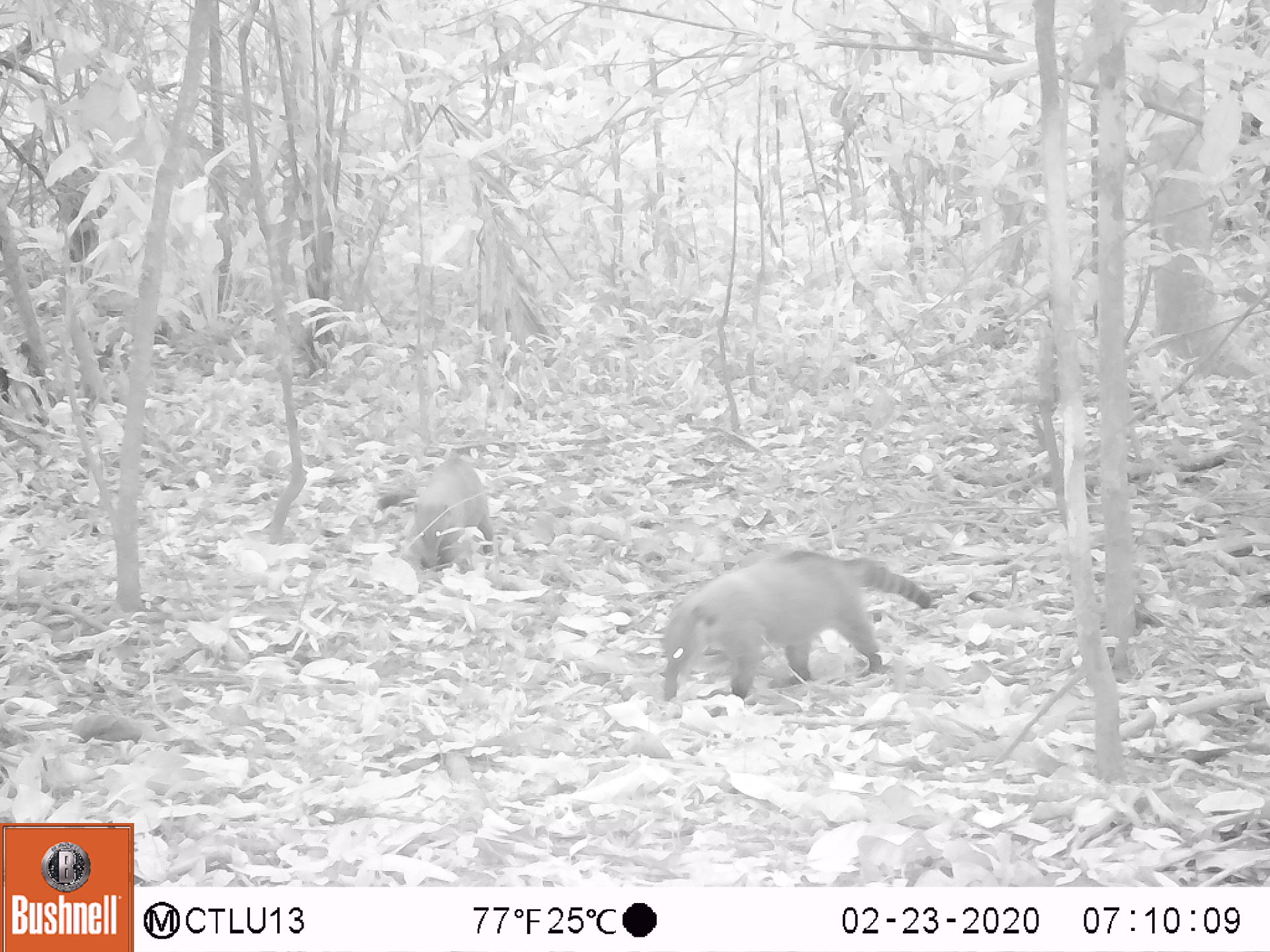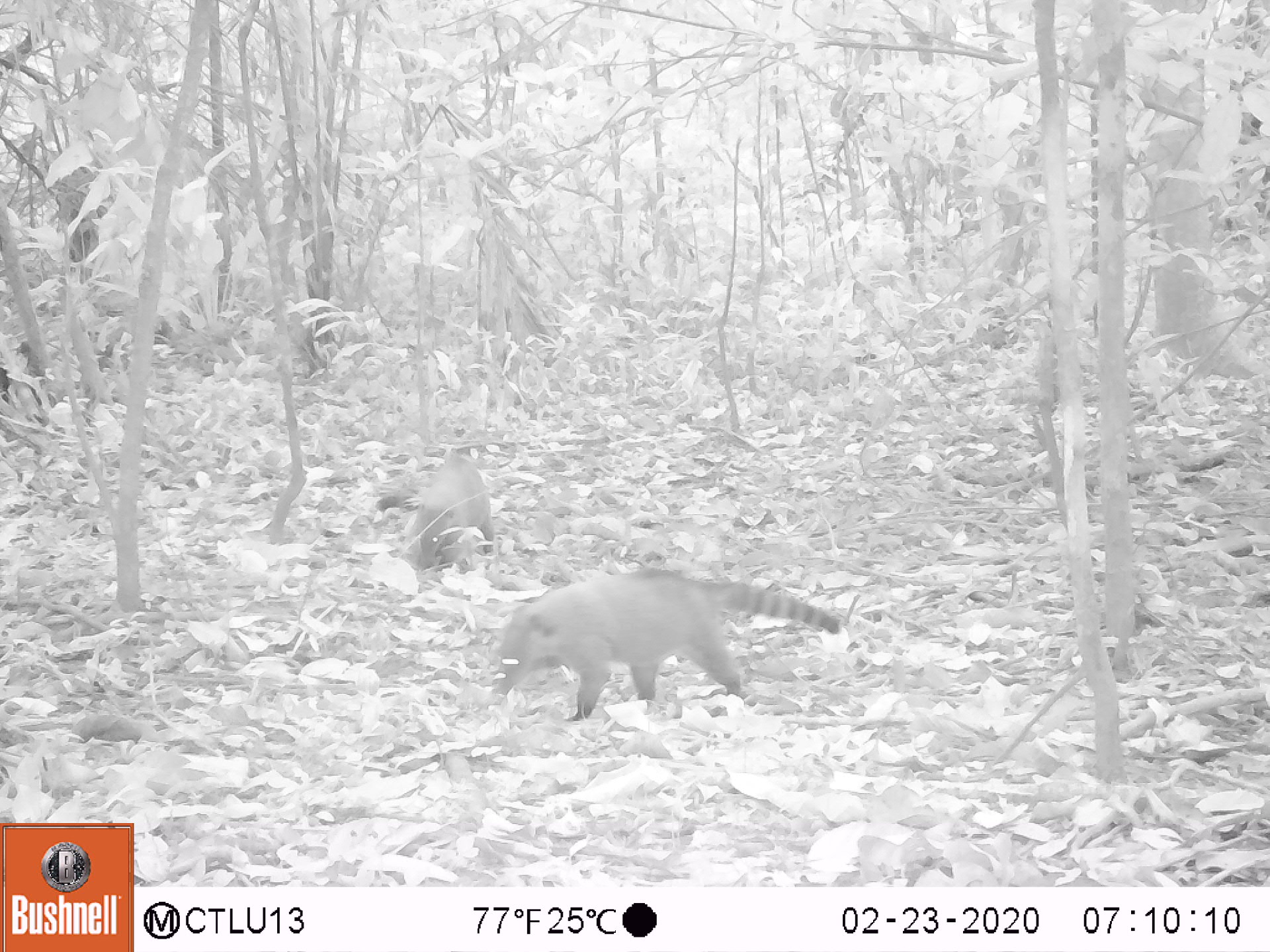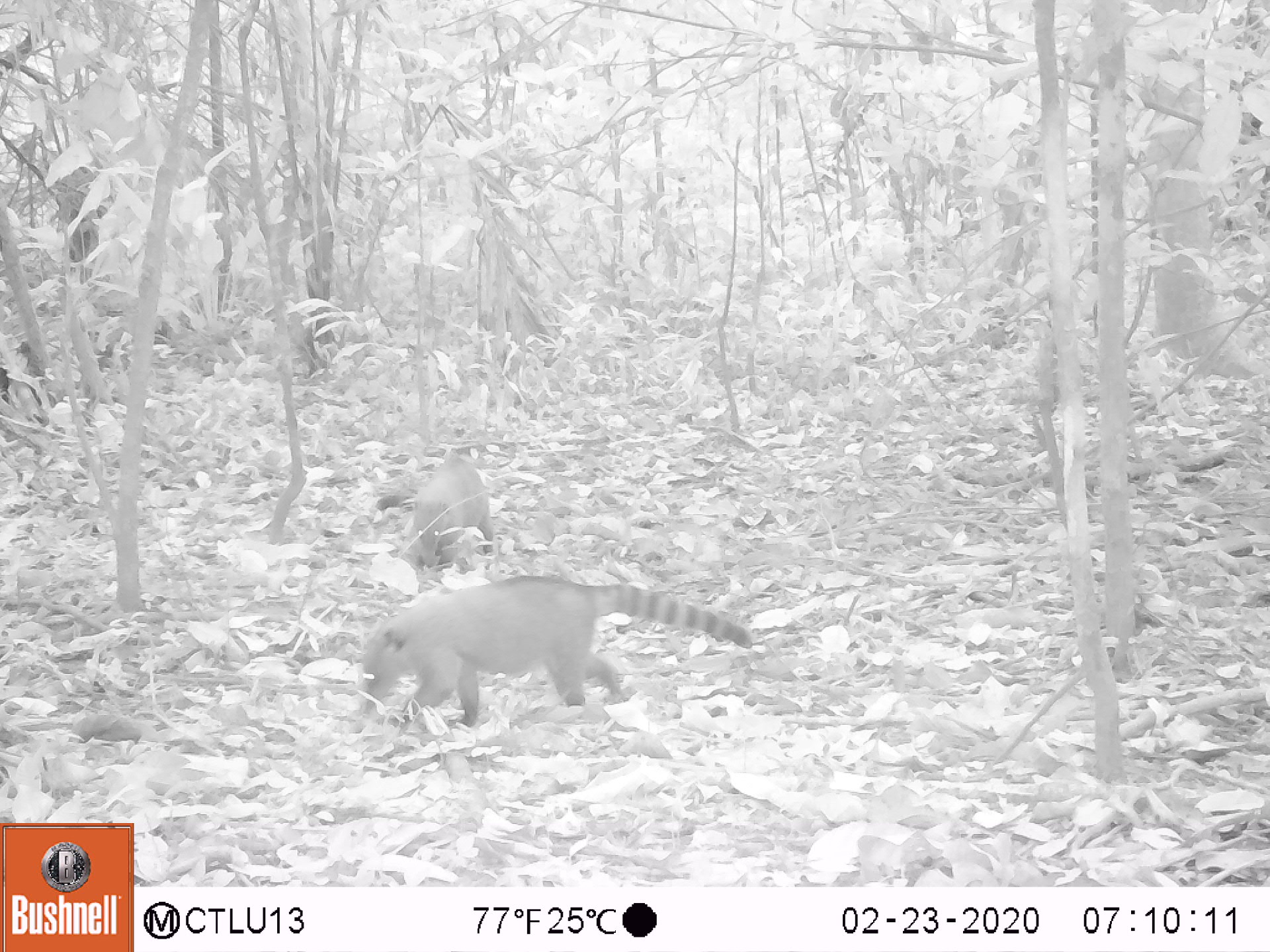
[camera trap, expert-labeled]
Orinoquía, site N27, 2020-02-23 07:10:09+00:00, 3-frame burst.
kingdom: Animalia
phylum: Chordata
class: Mammalia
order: Carnivora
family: Procyonidae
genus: Nasua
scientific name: Nasua nasua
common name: south american coati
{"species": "south american coati (Nasua nasua)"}